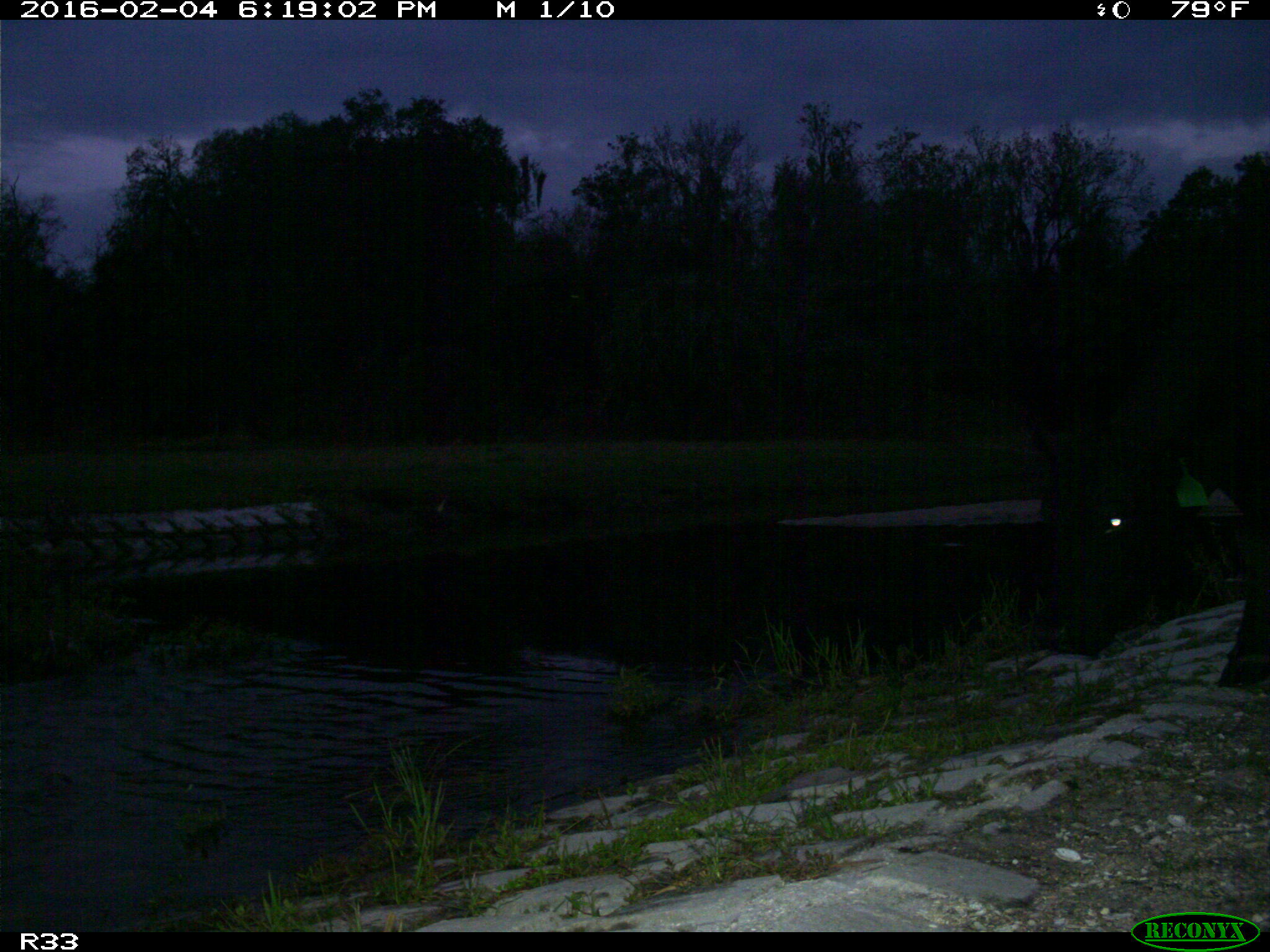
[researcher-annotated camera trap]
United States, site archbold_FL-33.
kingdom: Animalia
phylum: Chordata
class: Mammalia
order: Artiodactyla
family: Bovidae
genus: Bos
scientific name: Bos taurus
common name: domestic cow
Bos taurus (domestic cow).